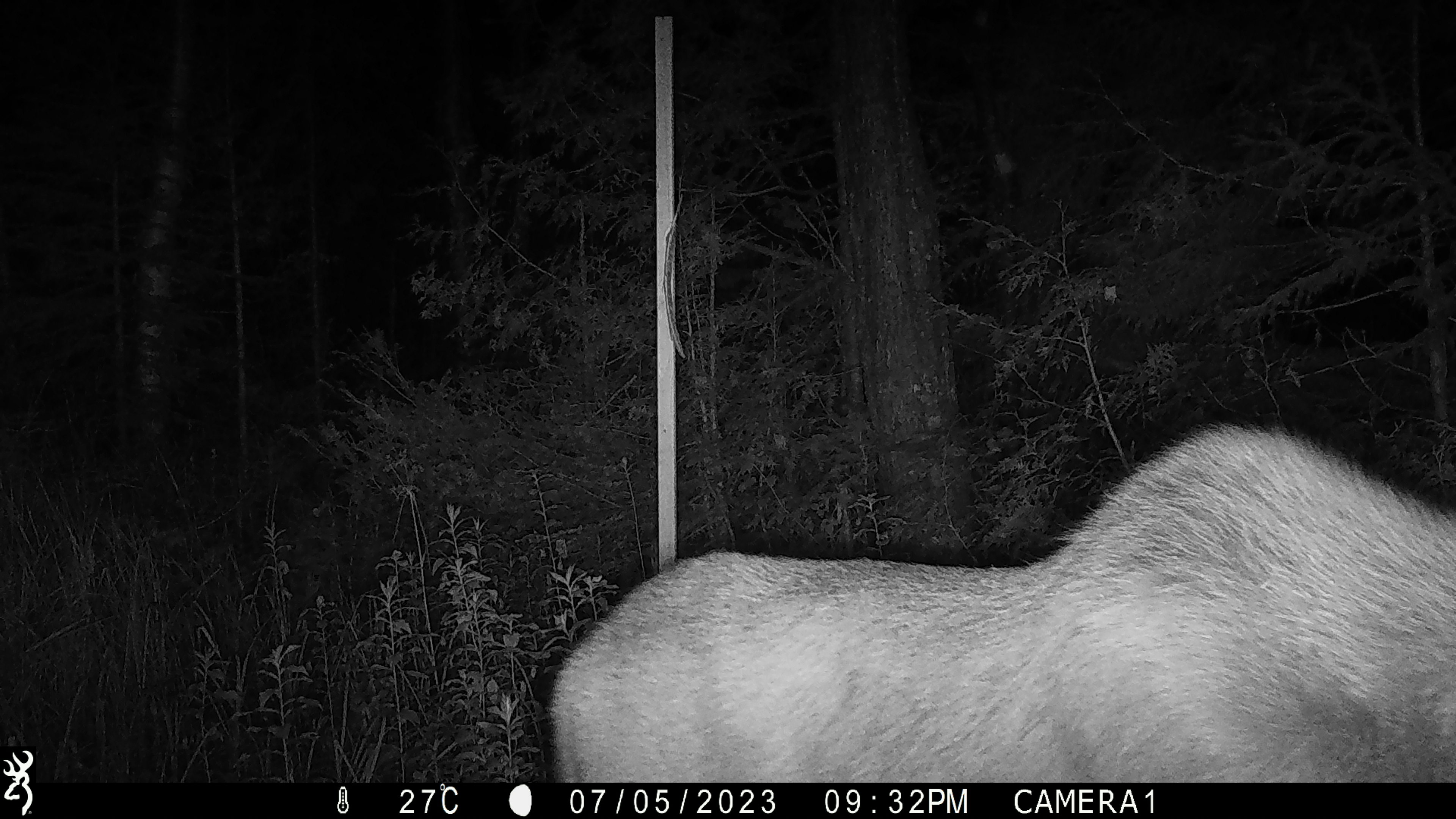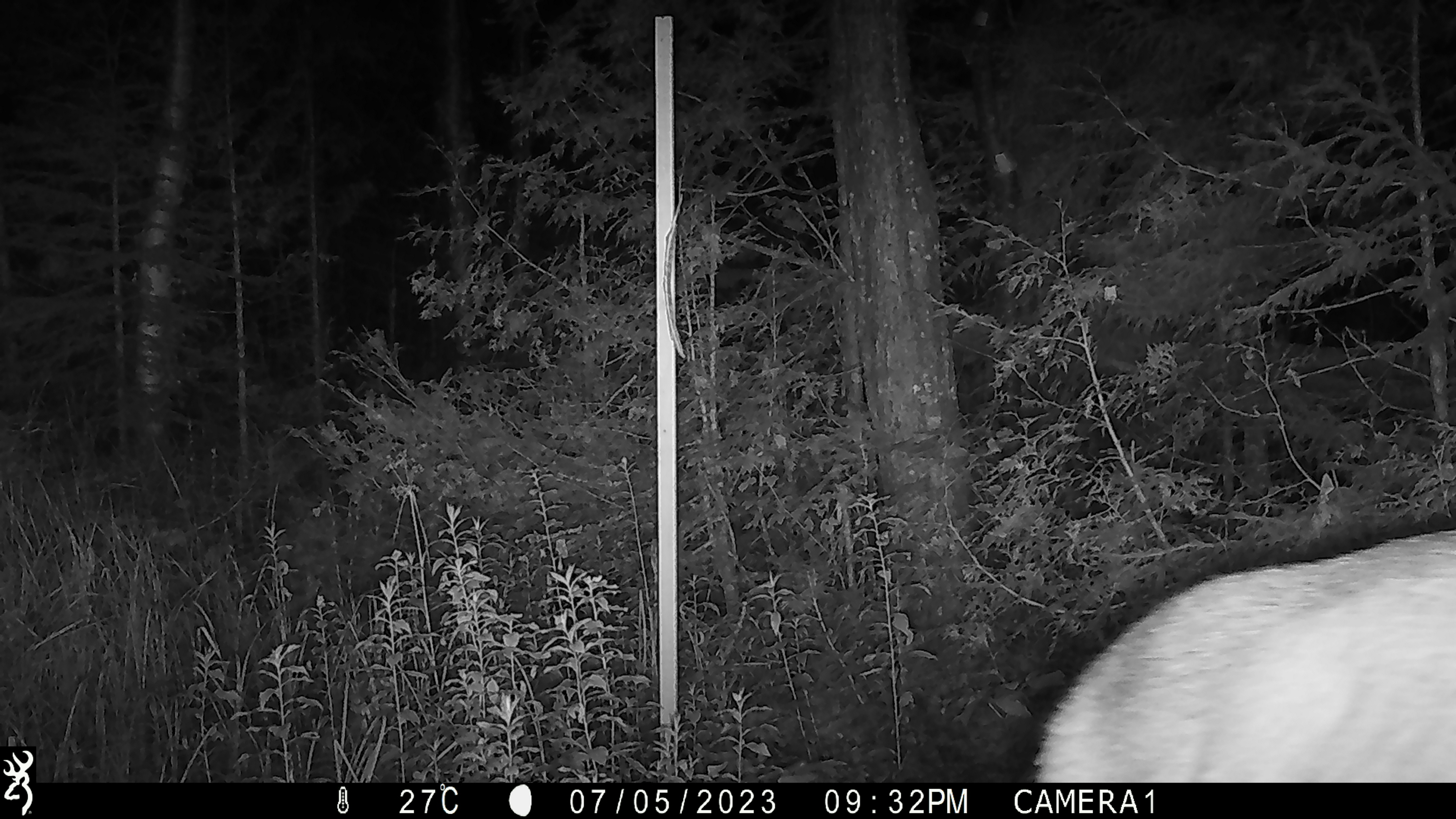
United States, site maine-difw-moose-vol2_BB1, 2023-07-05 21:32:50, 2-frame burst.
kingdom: Animalia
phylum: Chordata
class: Mammalia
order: Artiodactyla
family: Cervidae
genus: Alces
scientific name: Alces alces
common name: moose